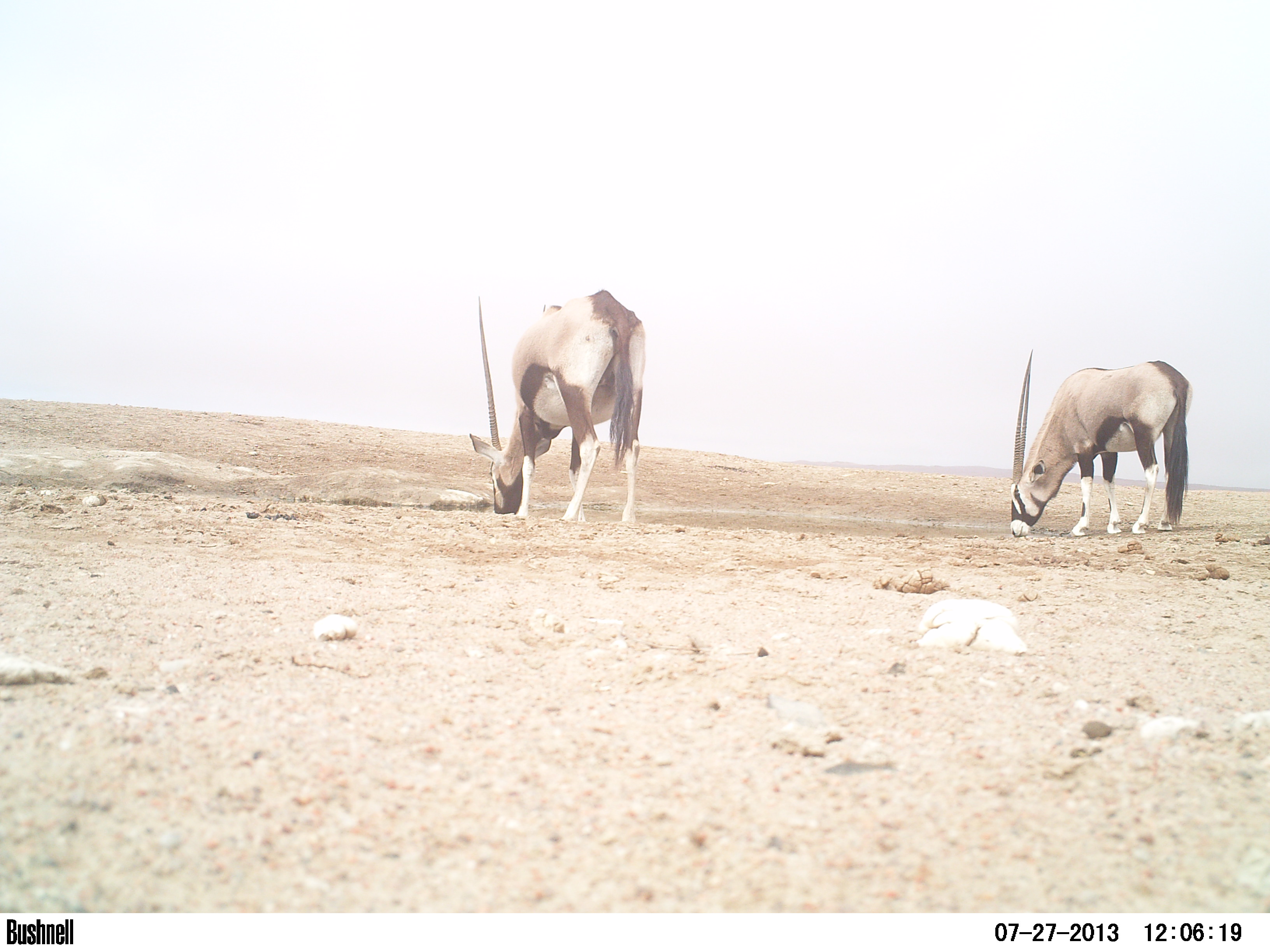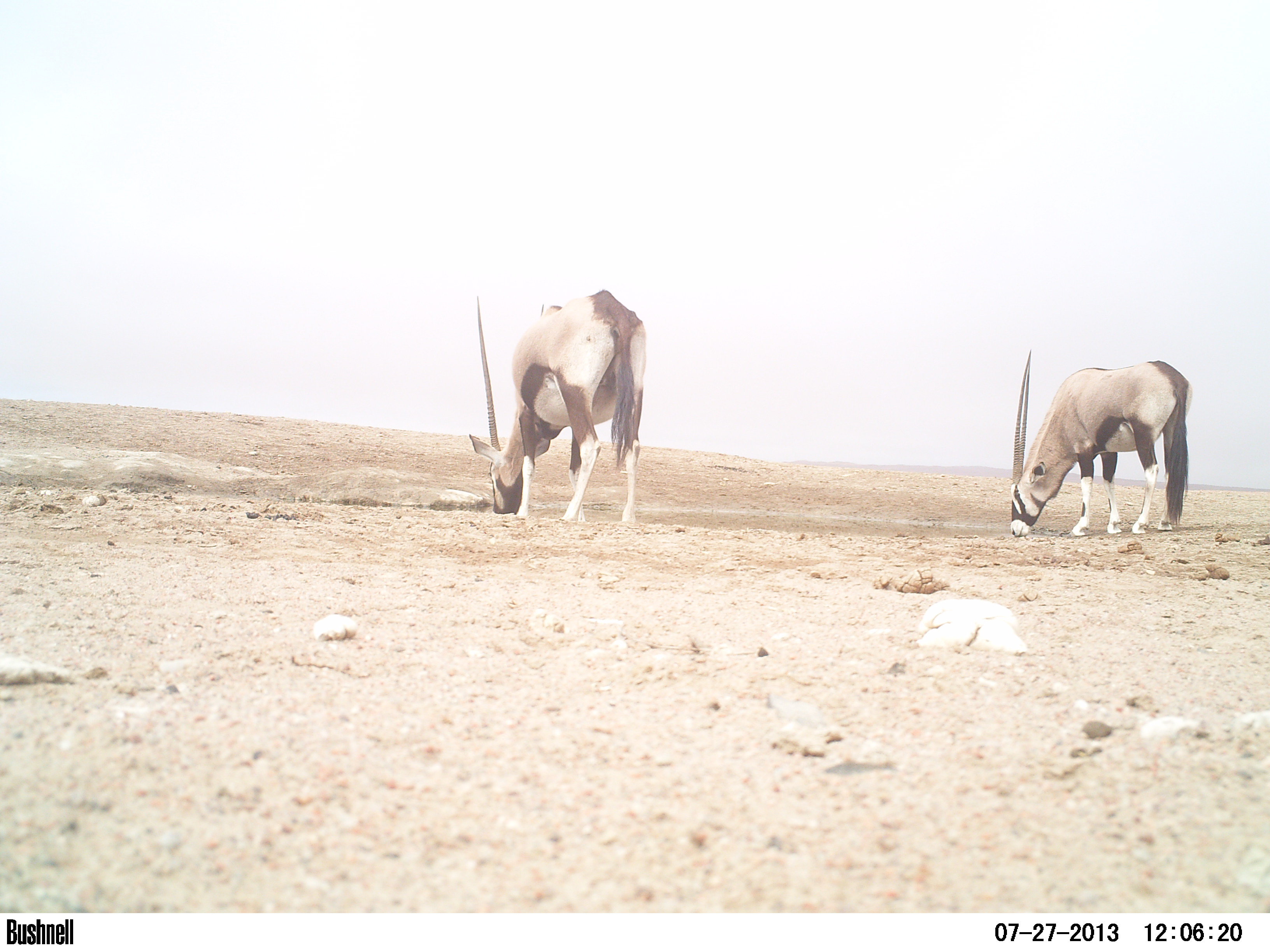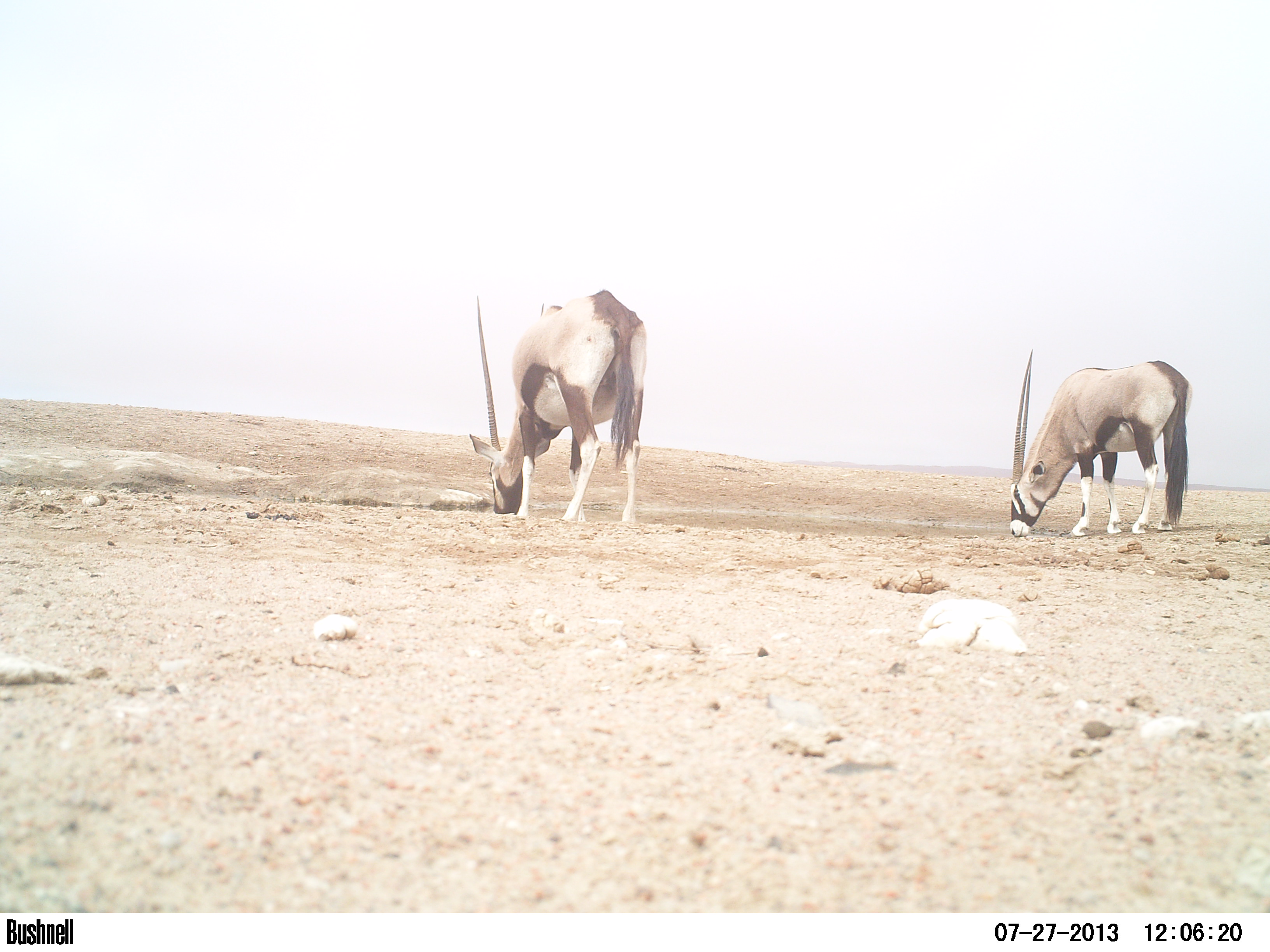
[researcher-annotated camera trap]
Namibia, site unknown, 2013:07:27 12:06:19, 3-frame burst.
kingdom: Animalia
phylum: Chordata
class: Mammalia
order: Artiodactyla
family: Bovidae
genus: Oryx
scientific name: Oryx gazella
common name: gemsbok